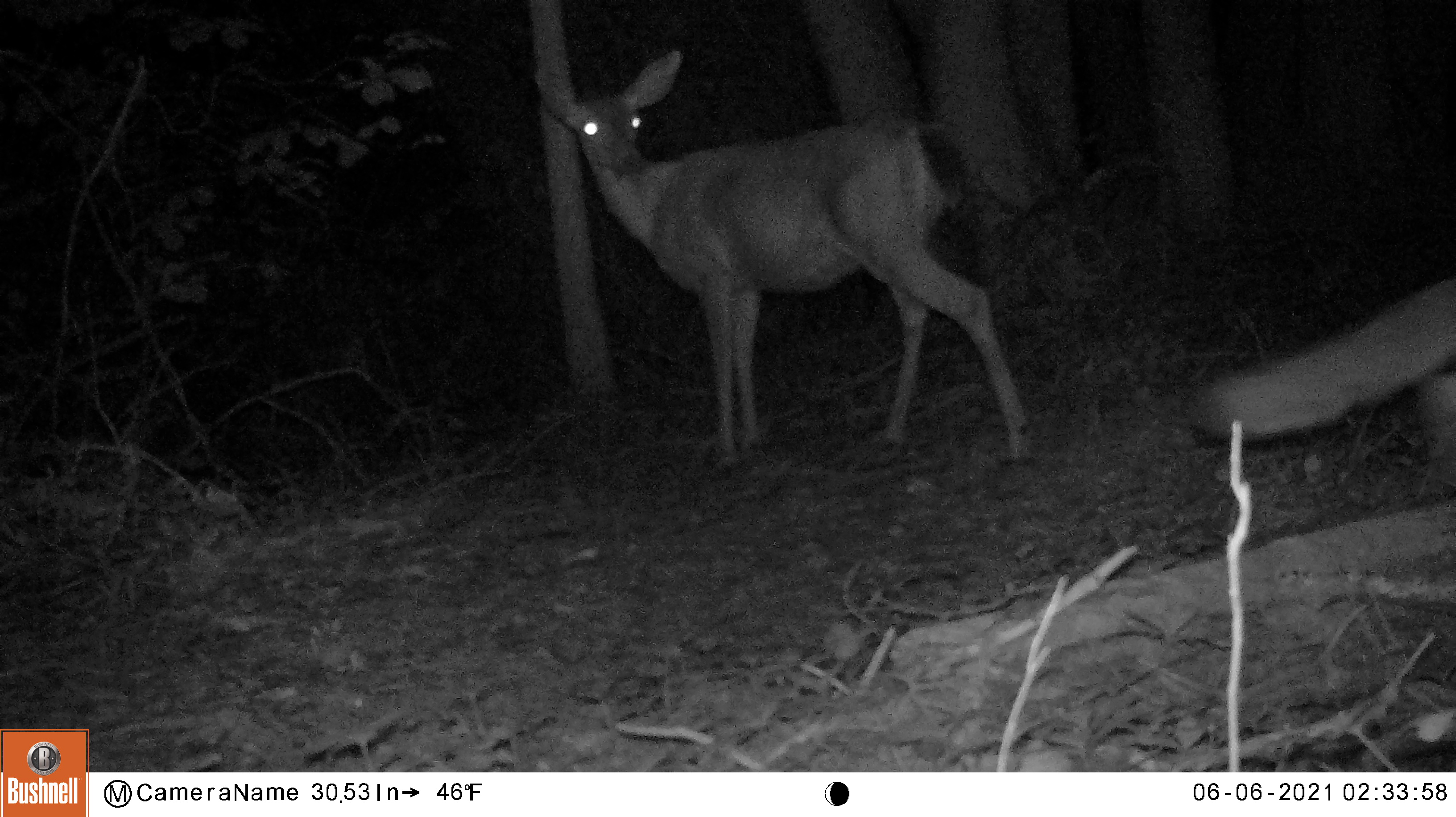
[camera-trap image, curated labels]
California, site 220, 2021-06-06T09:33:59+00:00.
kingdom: Animalia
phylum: Chordata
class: Mammalia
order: Artiodactyla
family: Cervidae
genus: Odocoileus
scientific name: Odocoileus hemionus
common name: mule deer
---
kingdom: Animalia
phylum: Chordata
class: Mammalia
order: Carnivora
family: Canidae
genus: Urocyon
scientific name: Urocyon cinereoargenteus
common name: gray fox